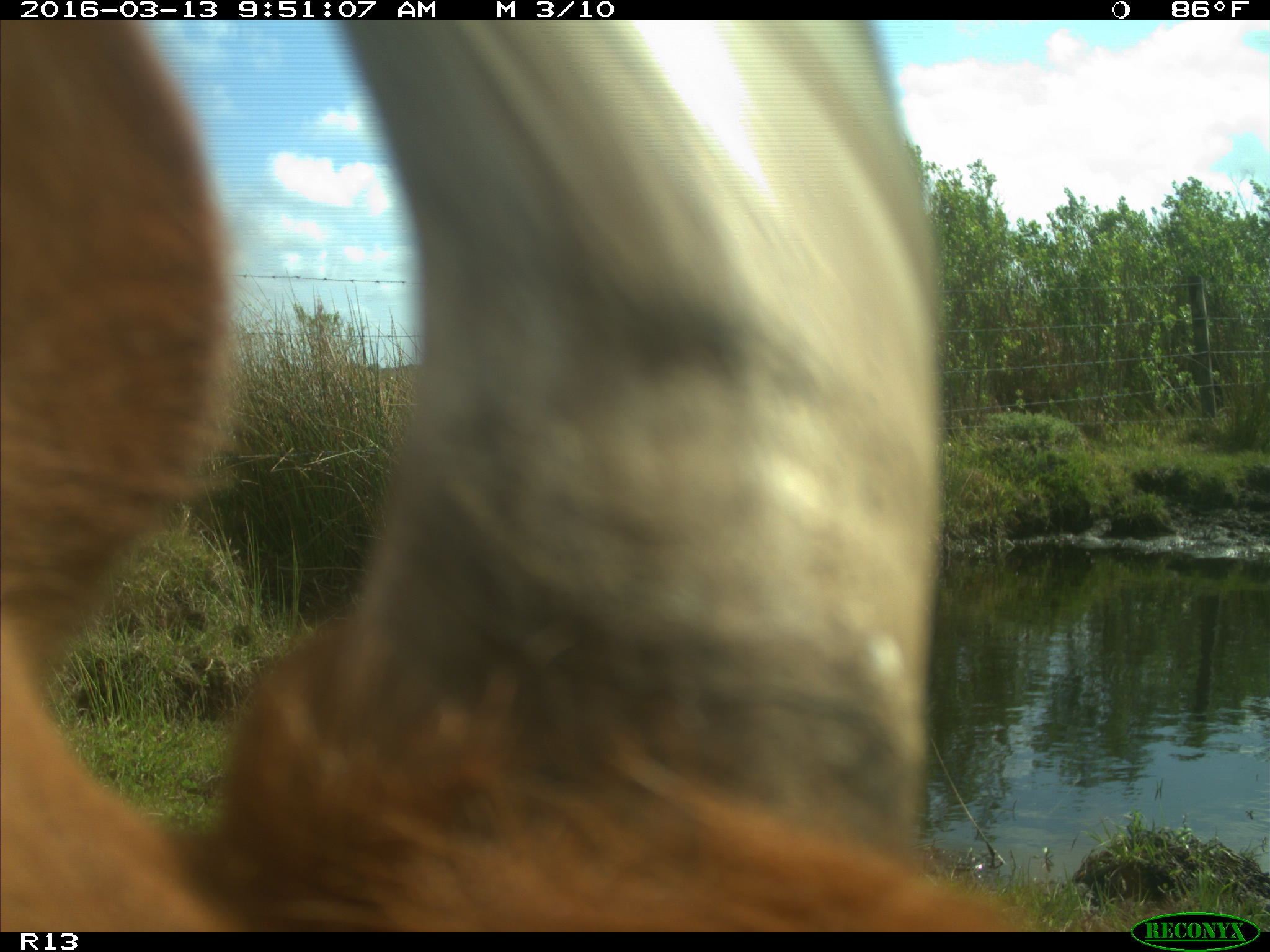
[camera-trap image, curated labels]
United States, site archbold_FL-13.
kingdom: Animalia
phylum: Chordata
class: Mammalia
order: Artiodactyla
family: Bovidae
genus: Bos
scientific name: Bos taurus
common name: domestic cow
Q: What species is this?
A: Bos taurus (domestic cow).